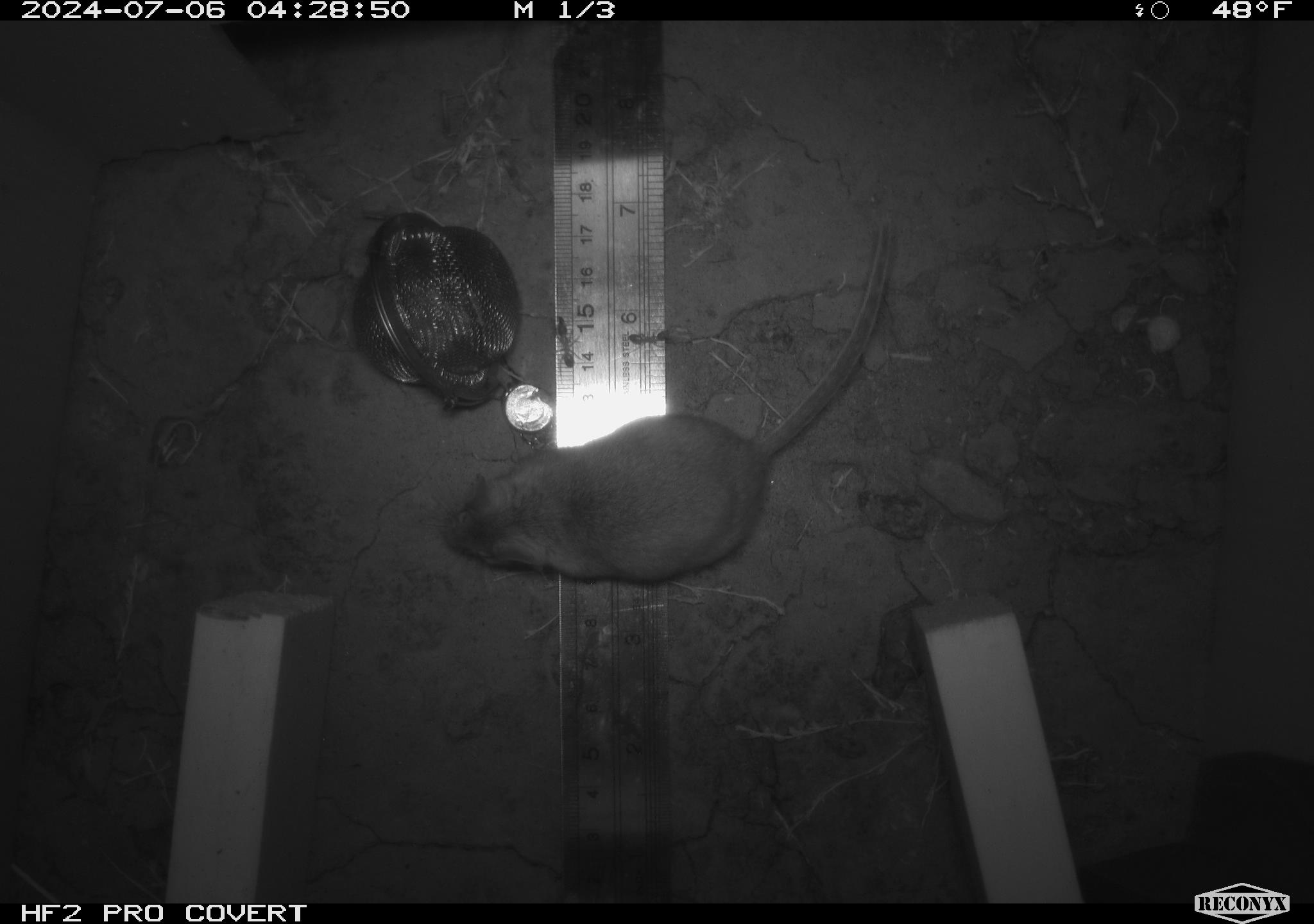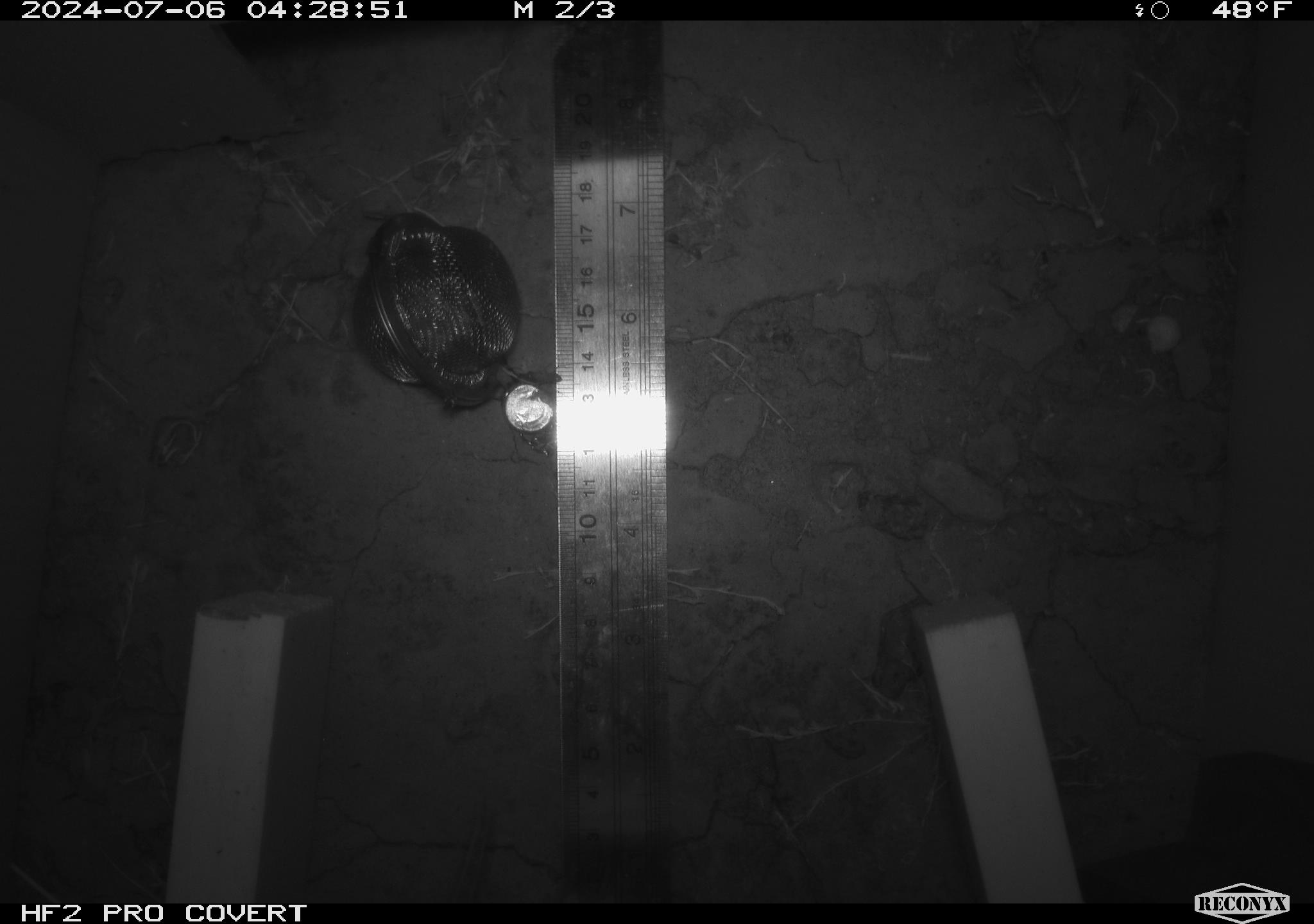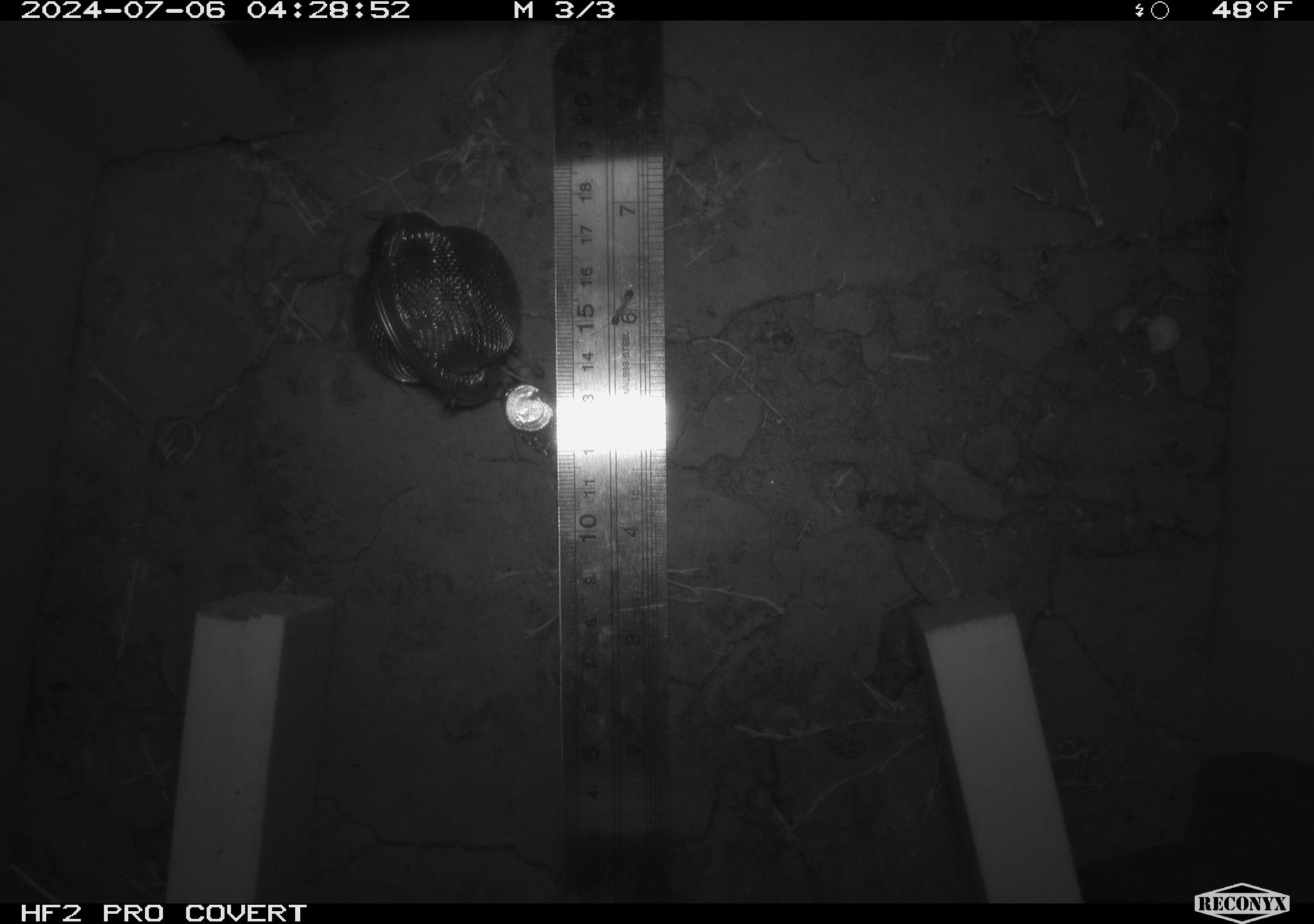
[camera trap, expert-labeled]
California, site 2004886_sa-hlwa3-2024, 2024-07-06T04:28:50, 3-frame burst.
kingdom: Animalia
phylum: Chordata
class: Mammalia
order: Rodentia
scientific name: Rodentia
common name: mouse species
Mouse species (Rodentia).